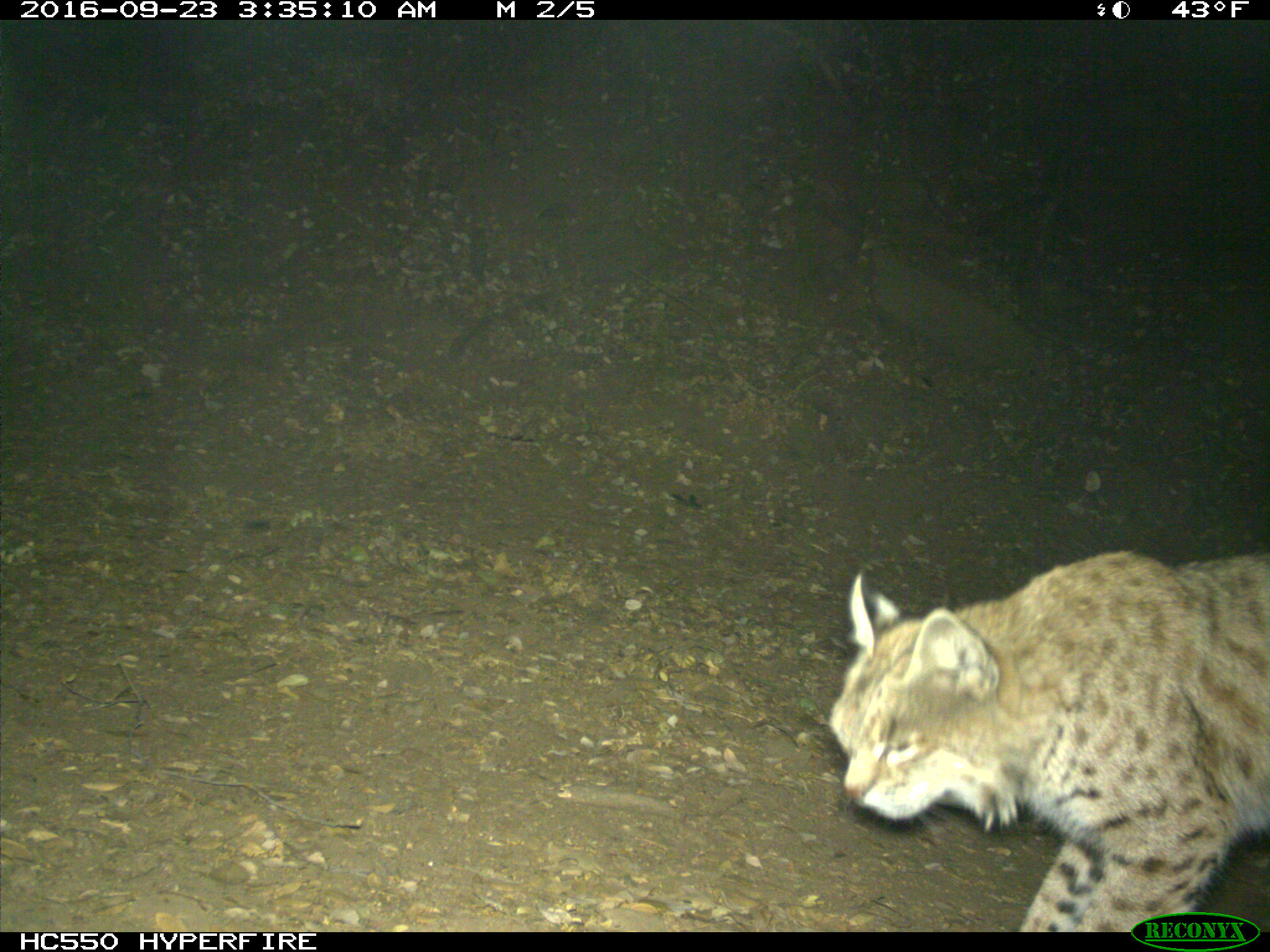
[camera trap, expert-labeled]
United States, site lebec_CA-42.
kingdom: Animalia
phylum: Chordata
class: Mammalia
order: Carnivora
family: Felidae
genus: Lynx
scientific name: Lynx rufus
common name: bobcat